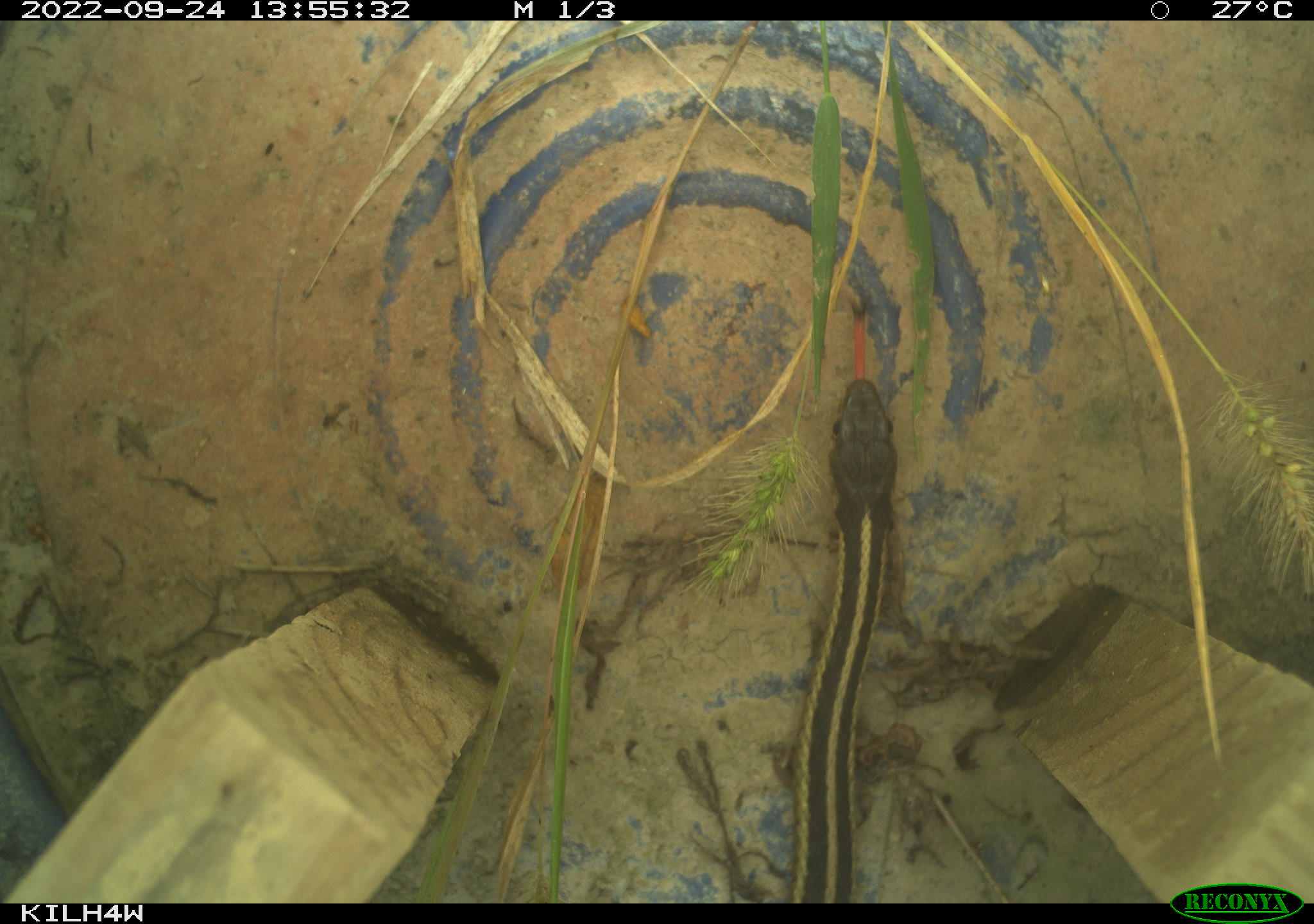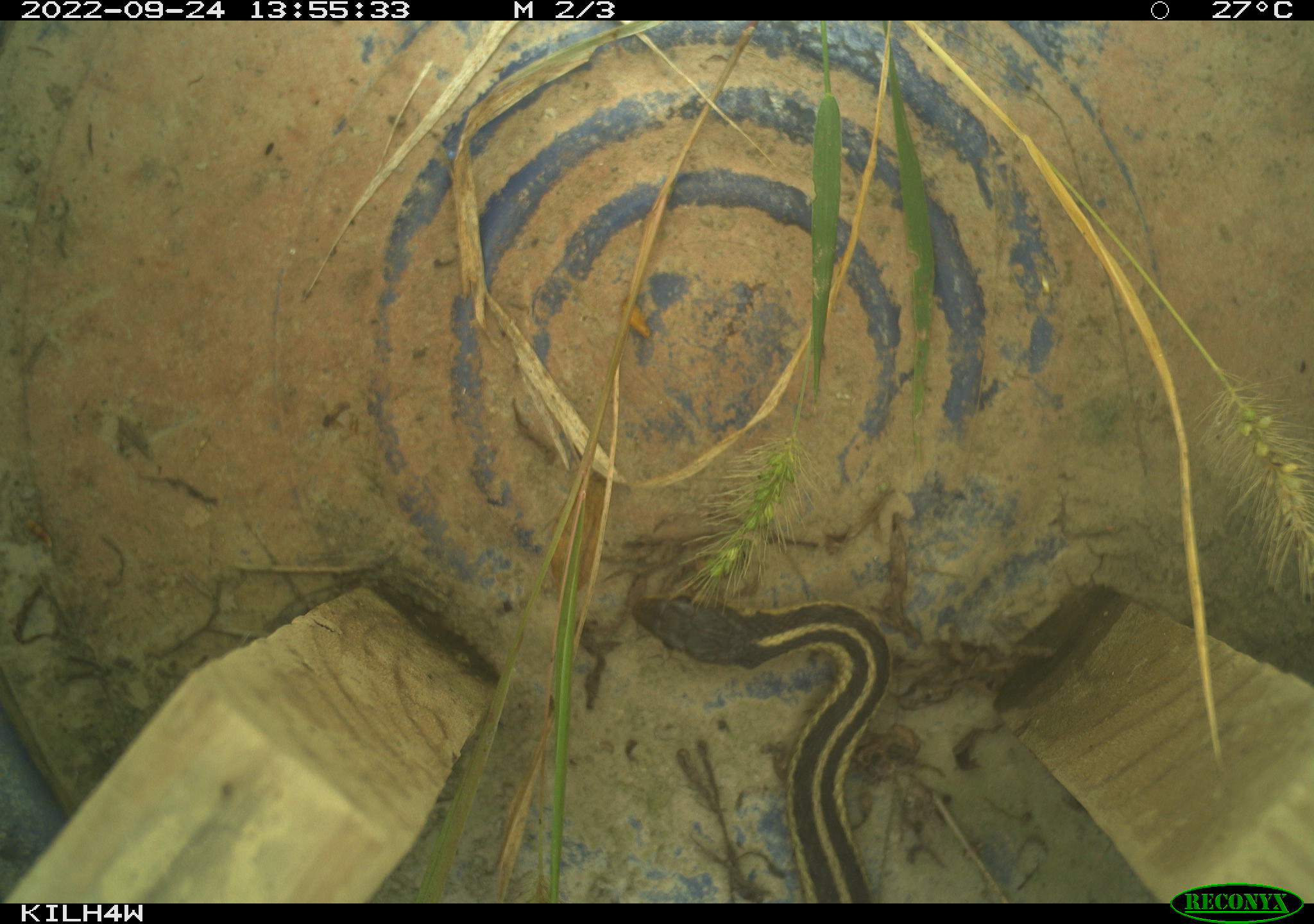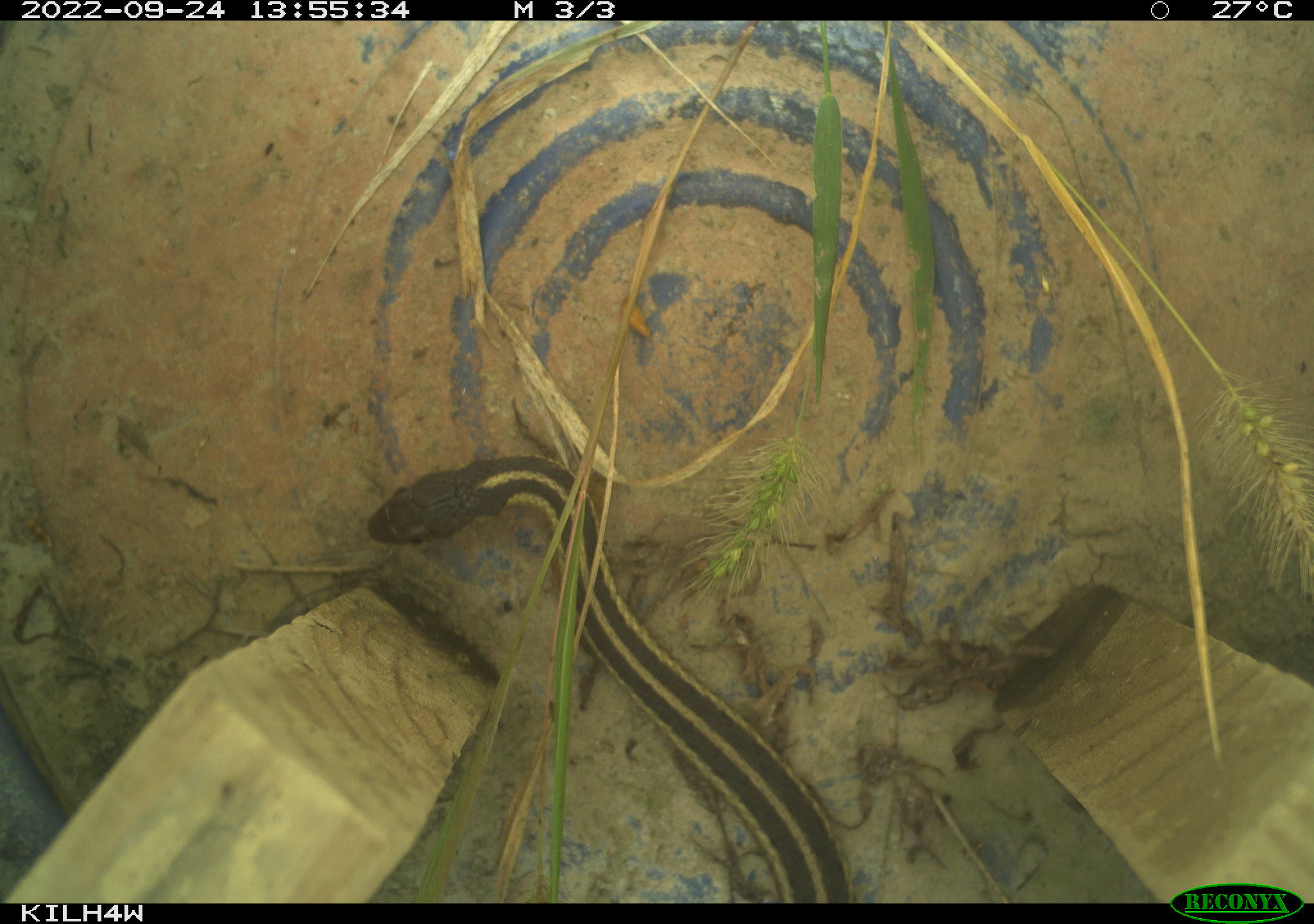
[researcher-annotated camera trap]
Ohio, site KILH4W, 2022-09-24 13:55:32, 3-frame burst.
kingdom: Animalia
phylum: Chordata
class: Reptilia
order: Squamata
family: Colubridae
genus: Thamnophis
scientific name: Thamnophis sirtalis sirtalis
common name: eastern gartersnake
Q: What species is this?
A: Eastern gartersnake (Thamnophis sirtalis sirtalis).